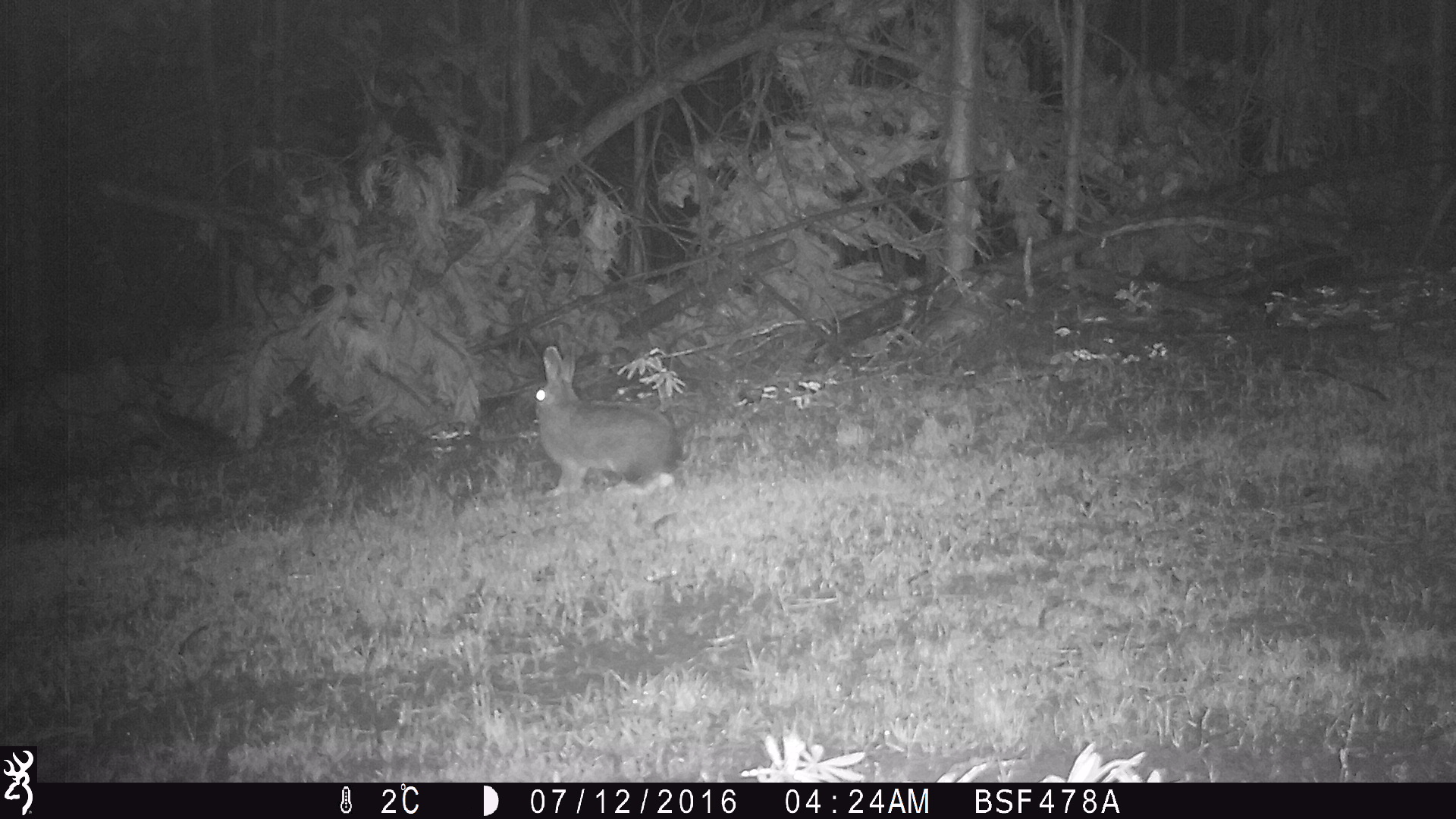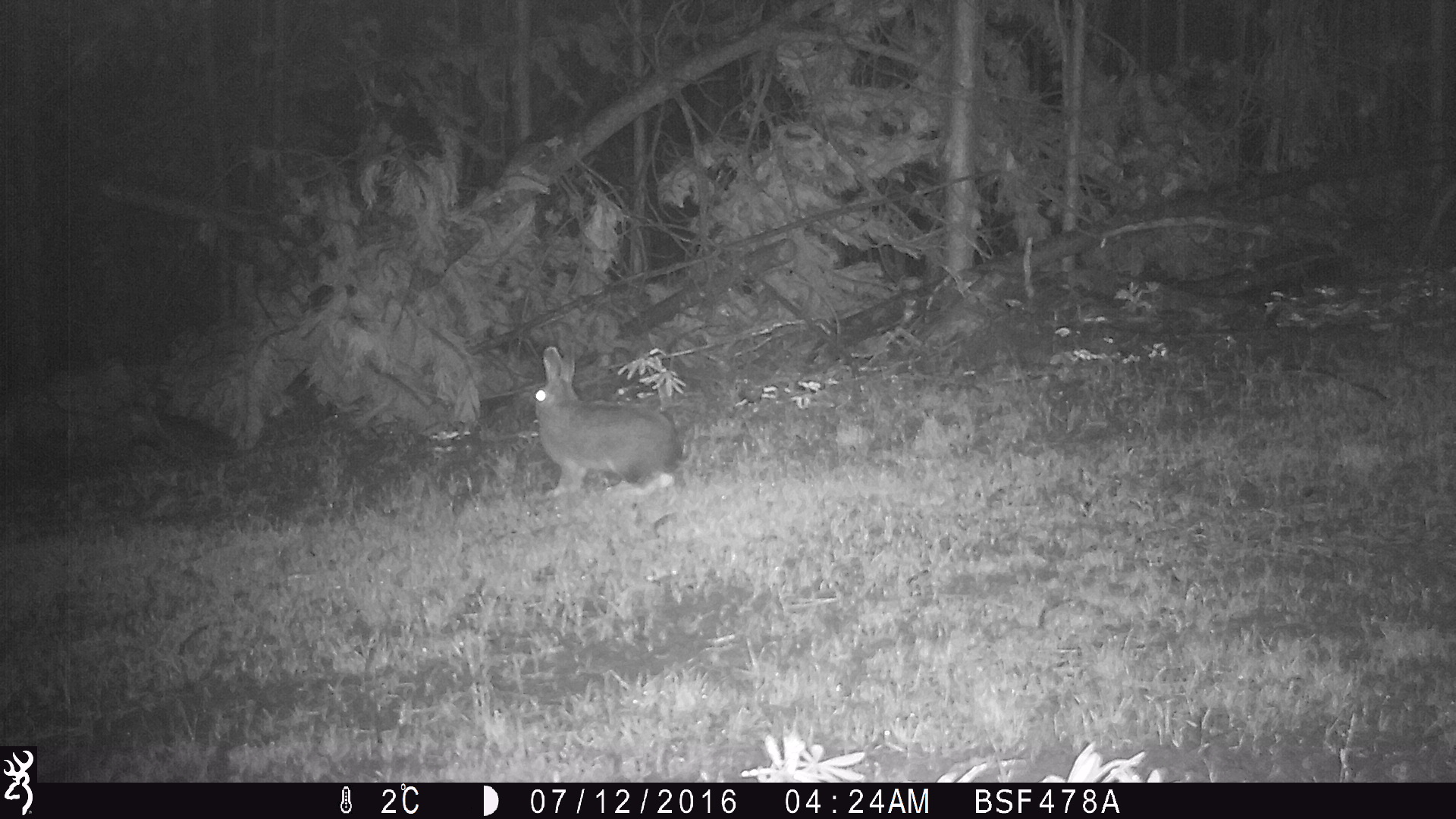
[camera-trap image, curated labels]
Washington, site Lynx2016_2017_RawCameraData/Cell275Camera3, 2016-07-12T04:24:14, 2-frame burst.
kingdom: Animalia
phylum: Chordata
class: Mammalia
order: Lagomorpha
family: Leporidae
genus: Lepus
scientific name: Lepus americanus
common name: snowshoe hare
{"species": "Lepus americanus (snowshoe hare)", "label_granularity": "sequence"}